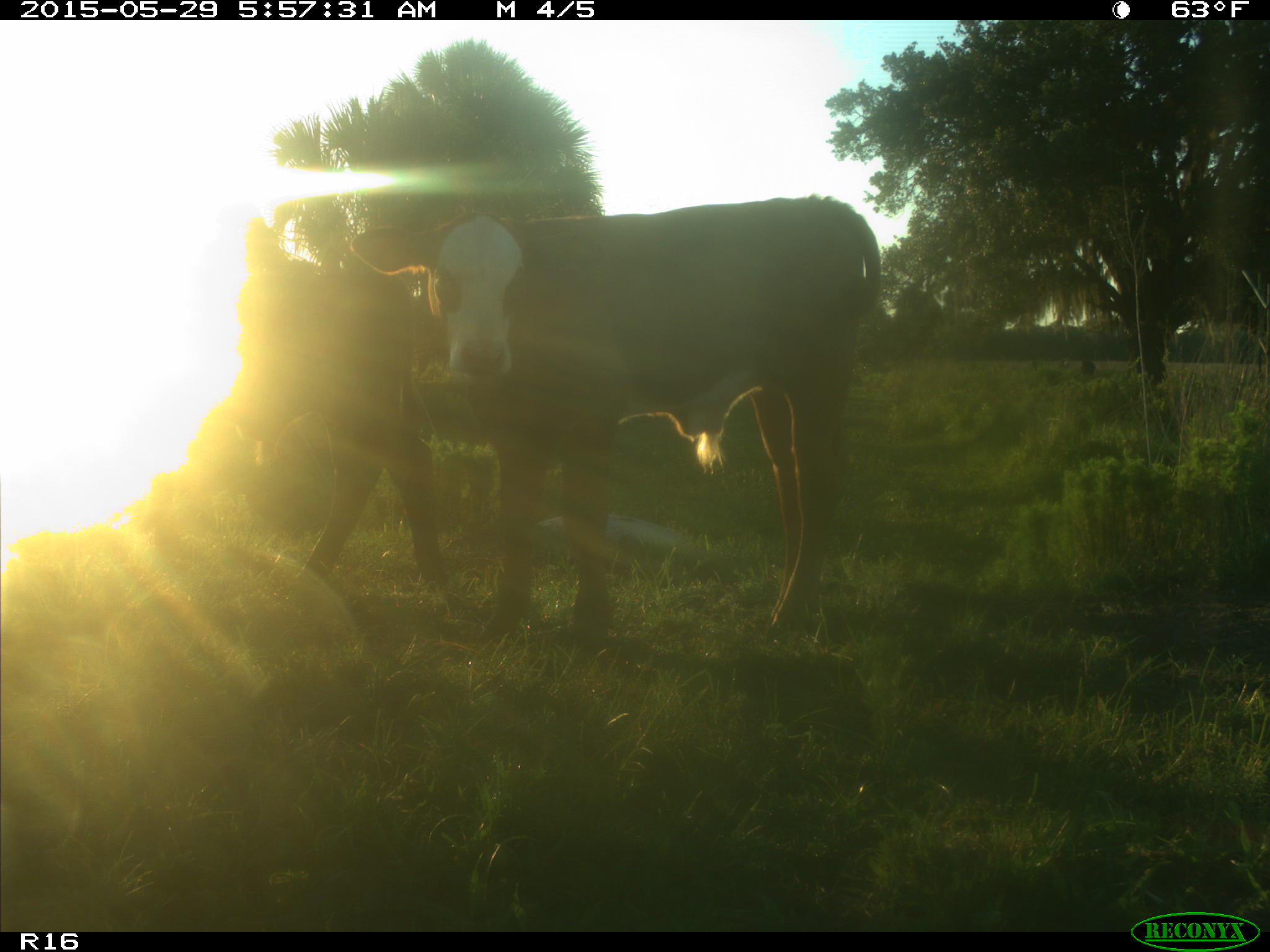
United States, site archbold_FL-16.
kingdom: Animalia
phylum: Chordata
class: Mammalia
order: Artiodactyla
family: Bovidae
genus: Bos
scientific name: Bos taurus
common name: domestic cow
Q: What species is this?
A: Bos taurus (domestic cow).